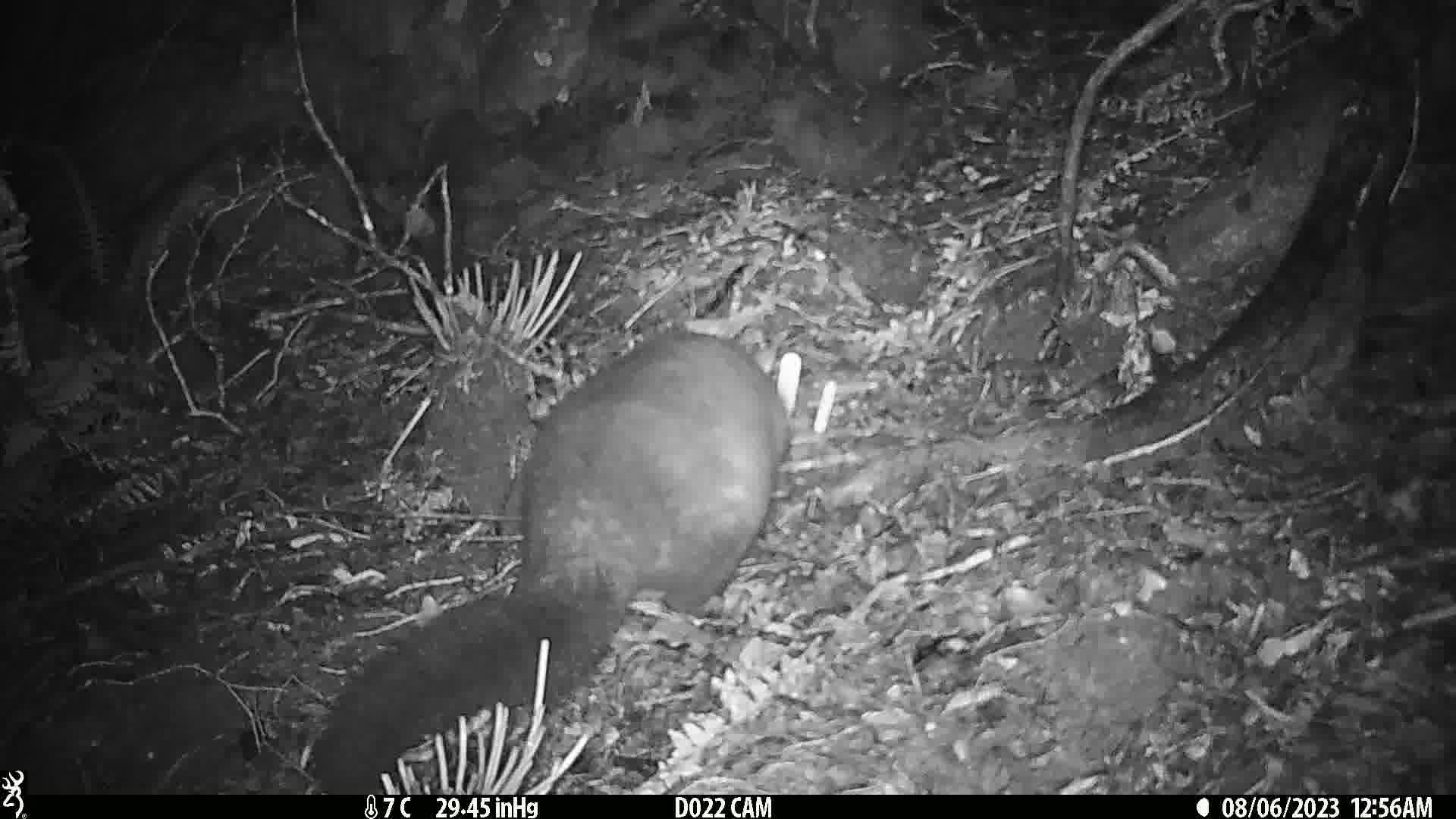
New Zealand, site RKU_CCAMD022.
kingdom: Animalia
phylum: Chordata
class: Mammalia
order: Diprotodontia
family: Phalangeridae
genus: Trichosurus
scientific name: Trichosurus vulpecula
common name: common brushtail possum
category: possum